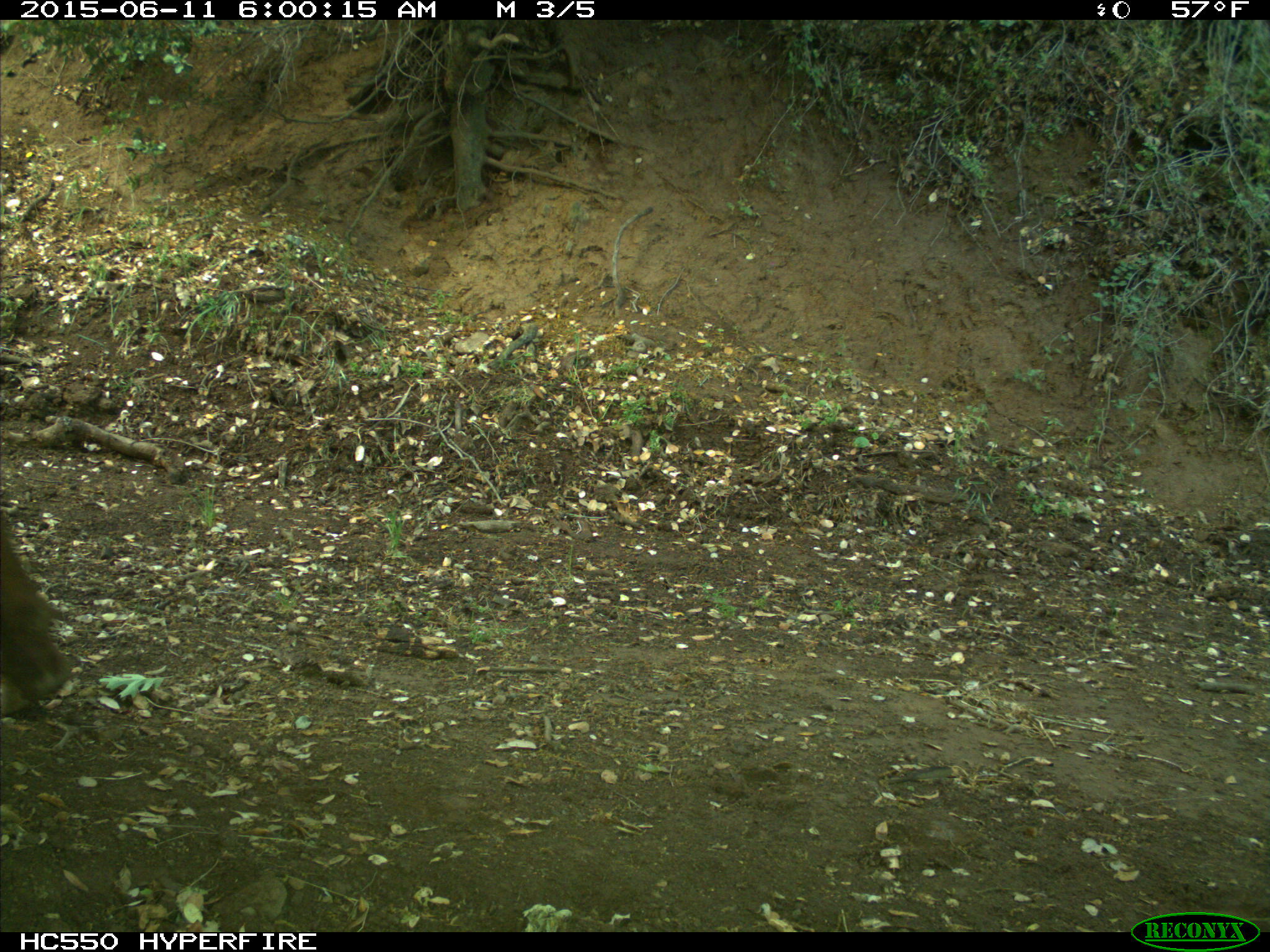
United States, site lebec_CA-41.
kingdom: Animalia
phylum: Chordata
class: Mammalia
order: Artiodactyla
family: Bovidae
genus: Bos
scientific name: Bos taurus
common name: domestic cow